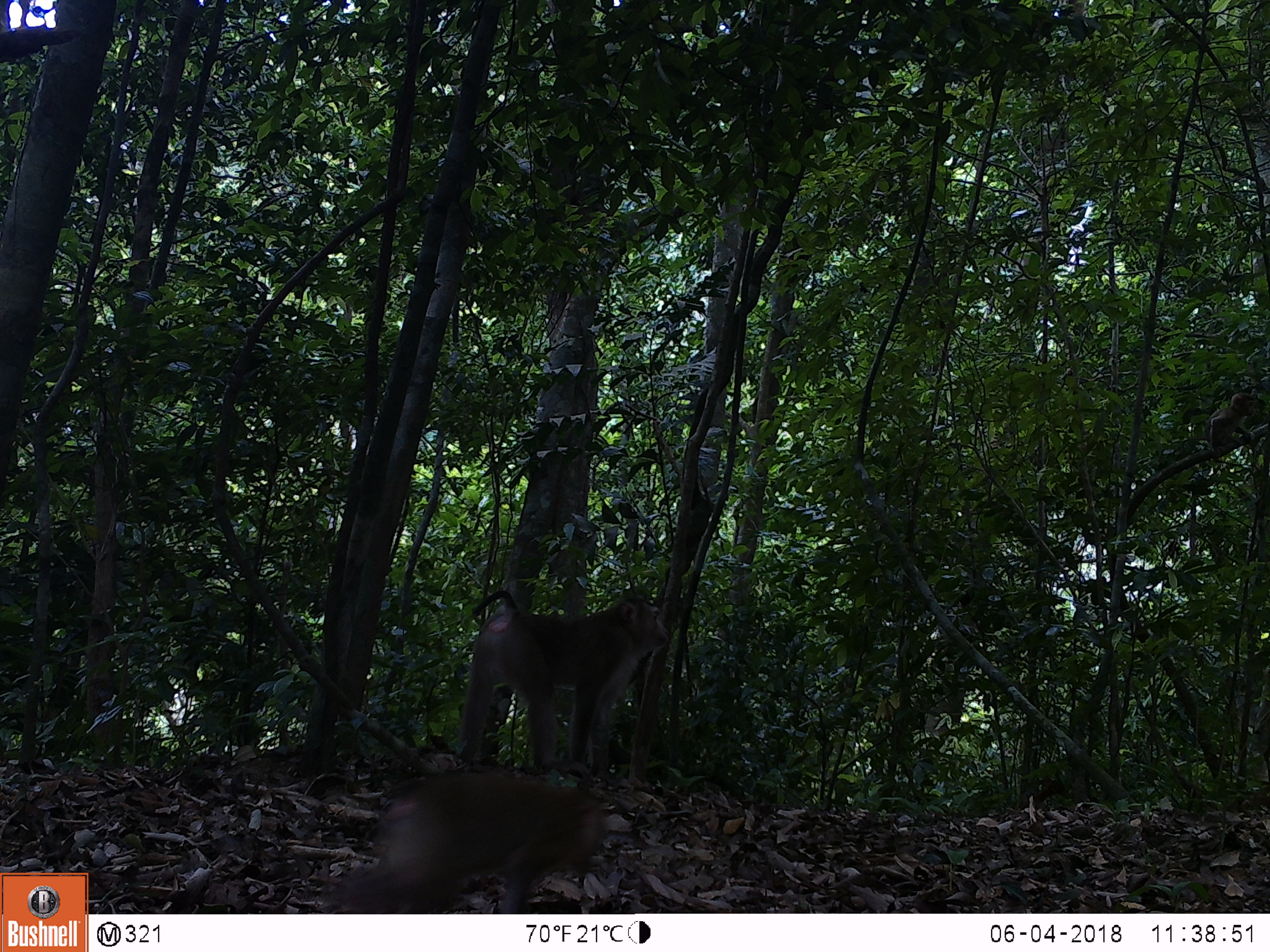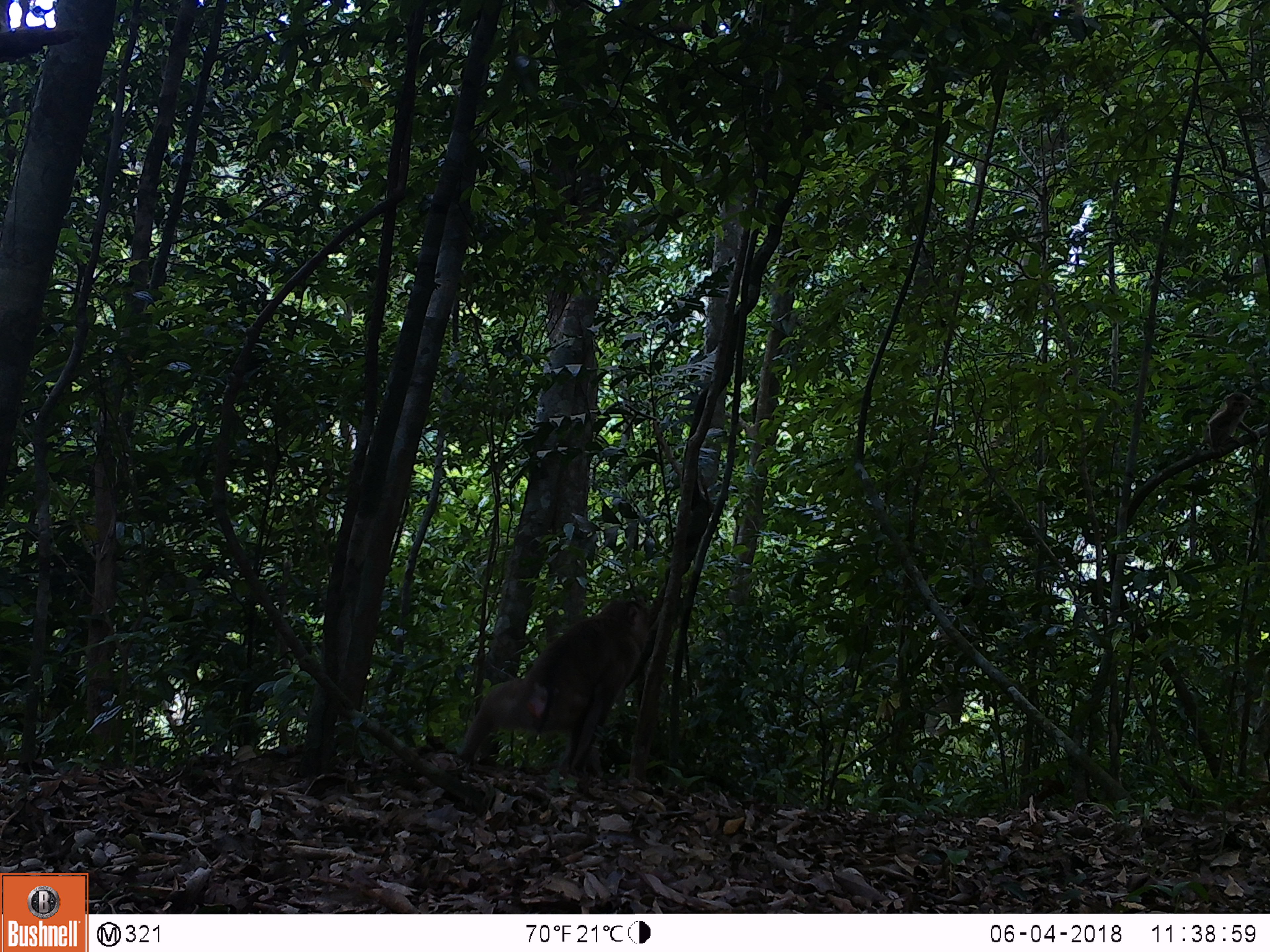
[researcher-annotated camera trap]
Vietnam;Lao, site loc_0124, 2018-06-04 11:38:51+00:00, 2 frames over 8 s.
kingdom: Animalia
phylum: Chordata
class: Mammalia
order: Primates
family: Cercopithecidae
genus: Macaca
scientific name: Macaca nemestrina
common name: pig-tailed macaque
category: pig tailed macaque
Pig tailed macaque (pig-tailed macaque) (Macaca nemestrina). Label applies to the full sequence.